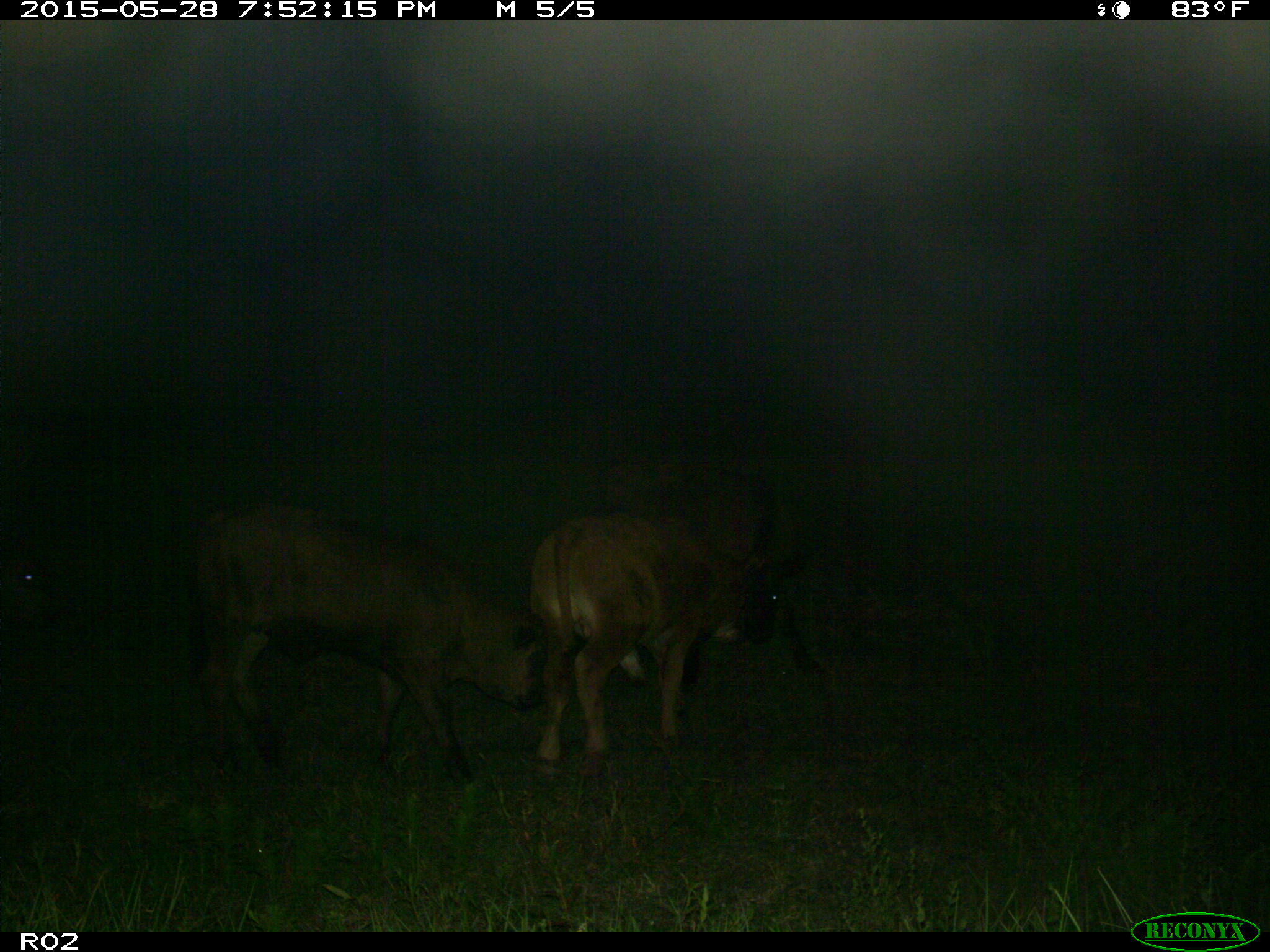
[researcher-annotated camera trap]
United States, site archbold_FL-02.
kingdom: Animalia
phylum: Chordata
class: Mammalia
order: Artiodactyla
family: Bovidae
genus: Bos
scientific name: Bos taurus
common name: domestic cow